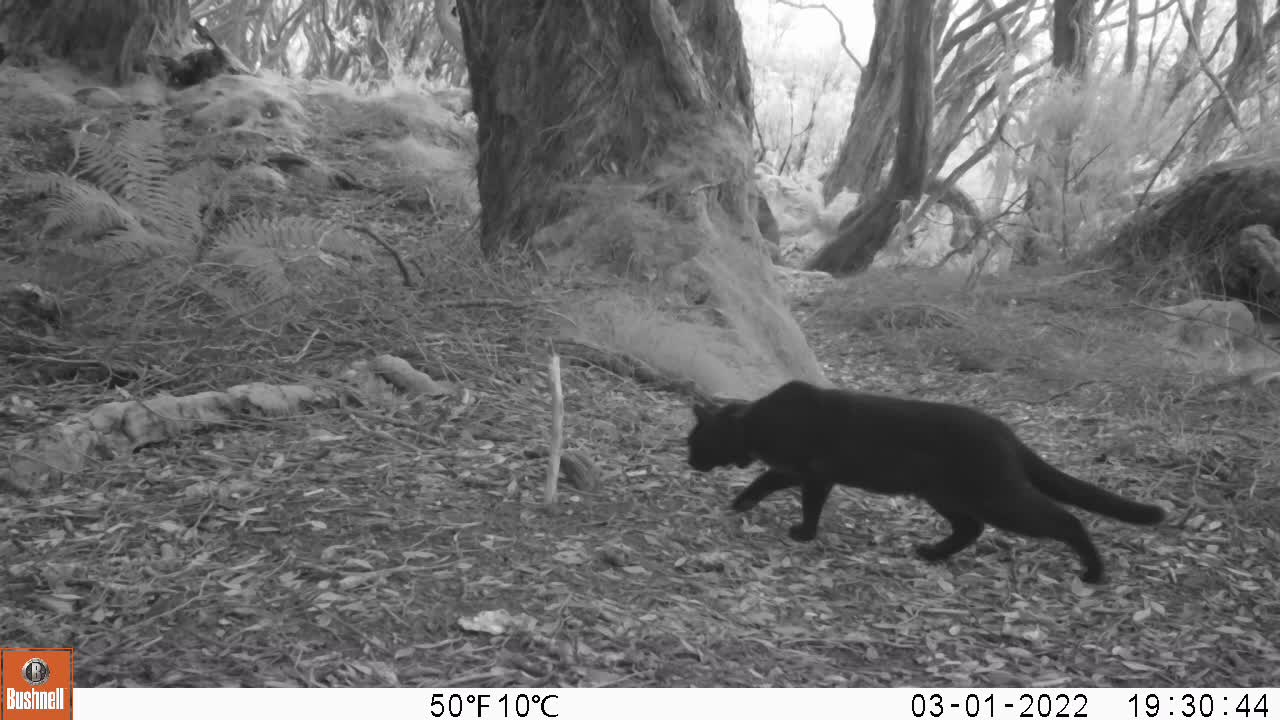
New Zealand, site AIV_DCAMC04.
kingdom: Animalia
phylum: Chordata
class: Mammalia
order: Carnivora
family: Felidae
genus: Felis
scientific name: Felis catus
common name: domestic cat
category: cat